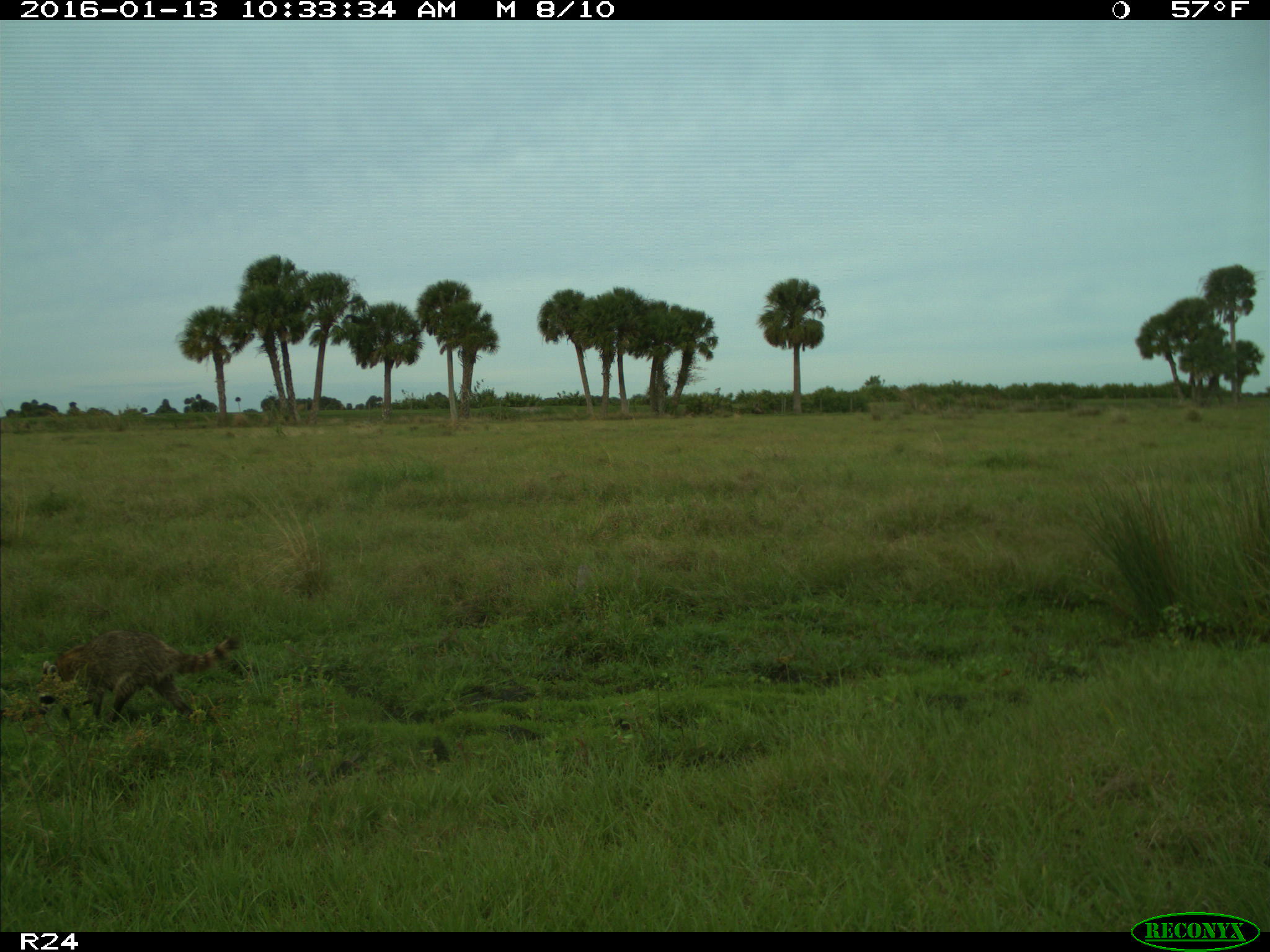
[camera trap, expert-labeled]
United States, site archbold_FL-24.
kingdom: Animalia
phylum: Chordata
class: Mammalia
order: Carnivora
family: Procyonidae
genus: Procyon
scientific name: Procyon lotor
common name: common raccoon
Procyon lotor (common raccoon).